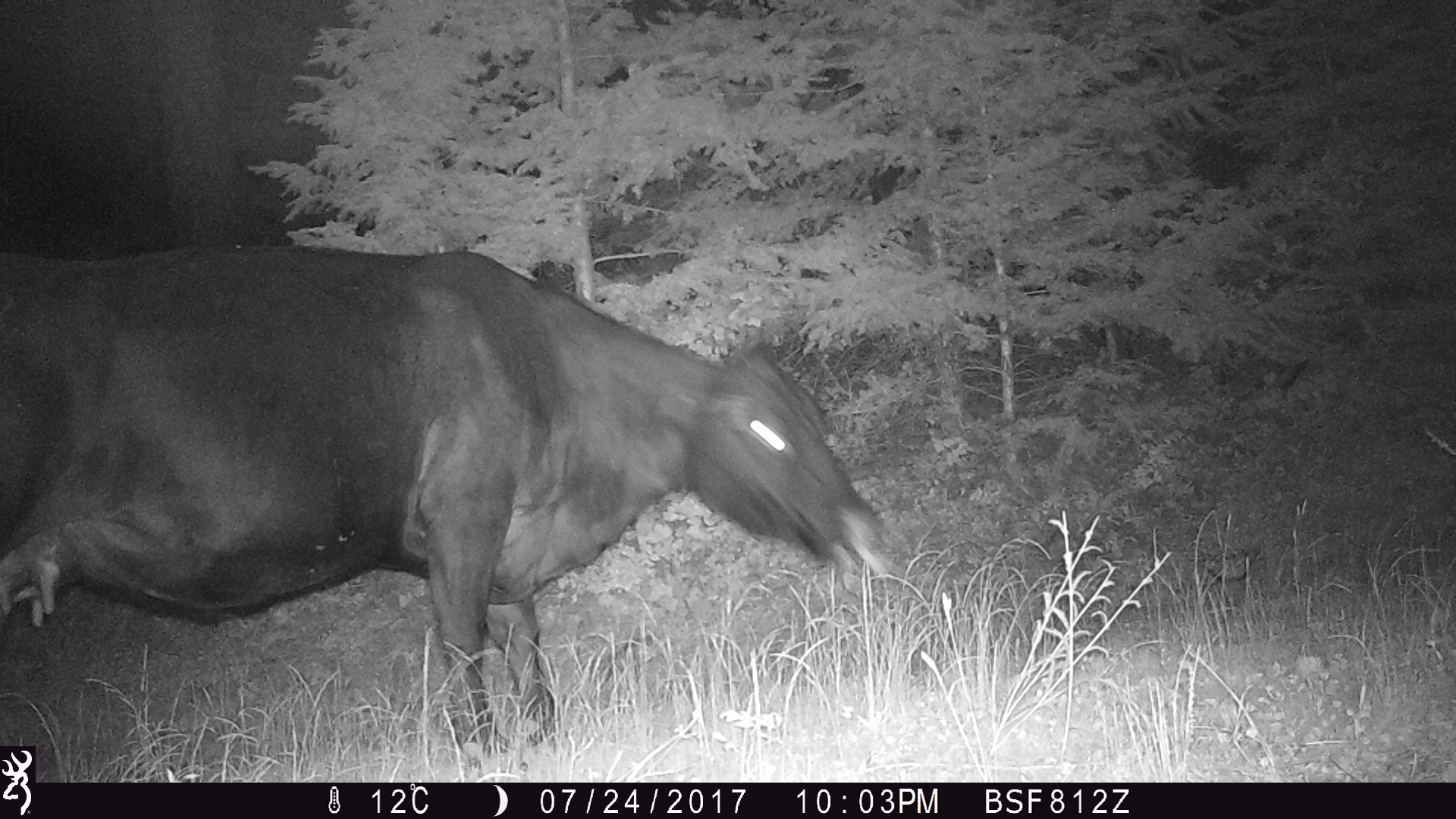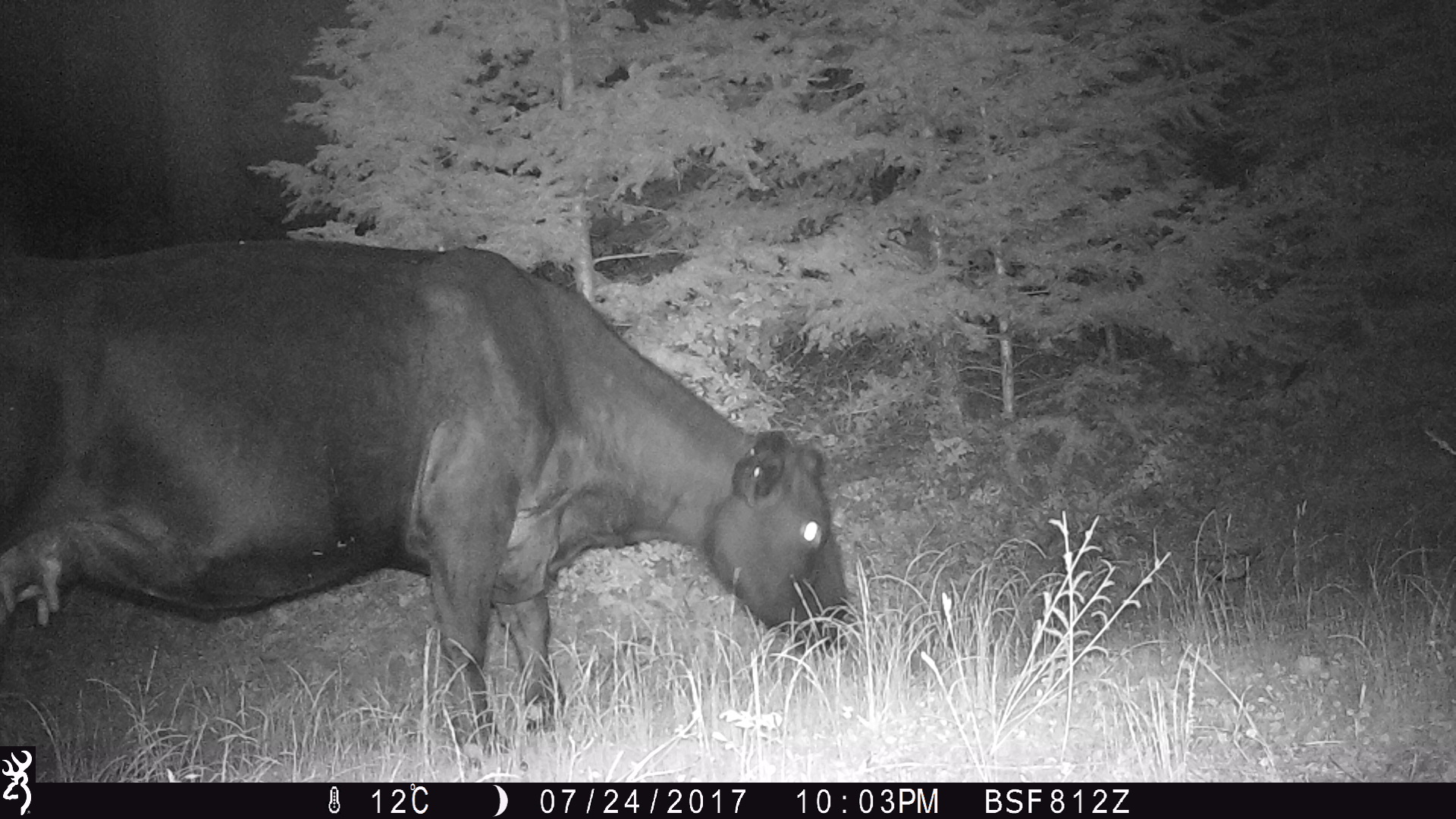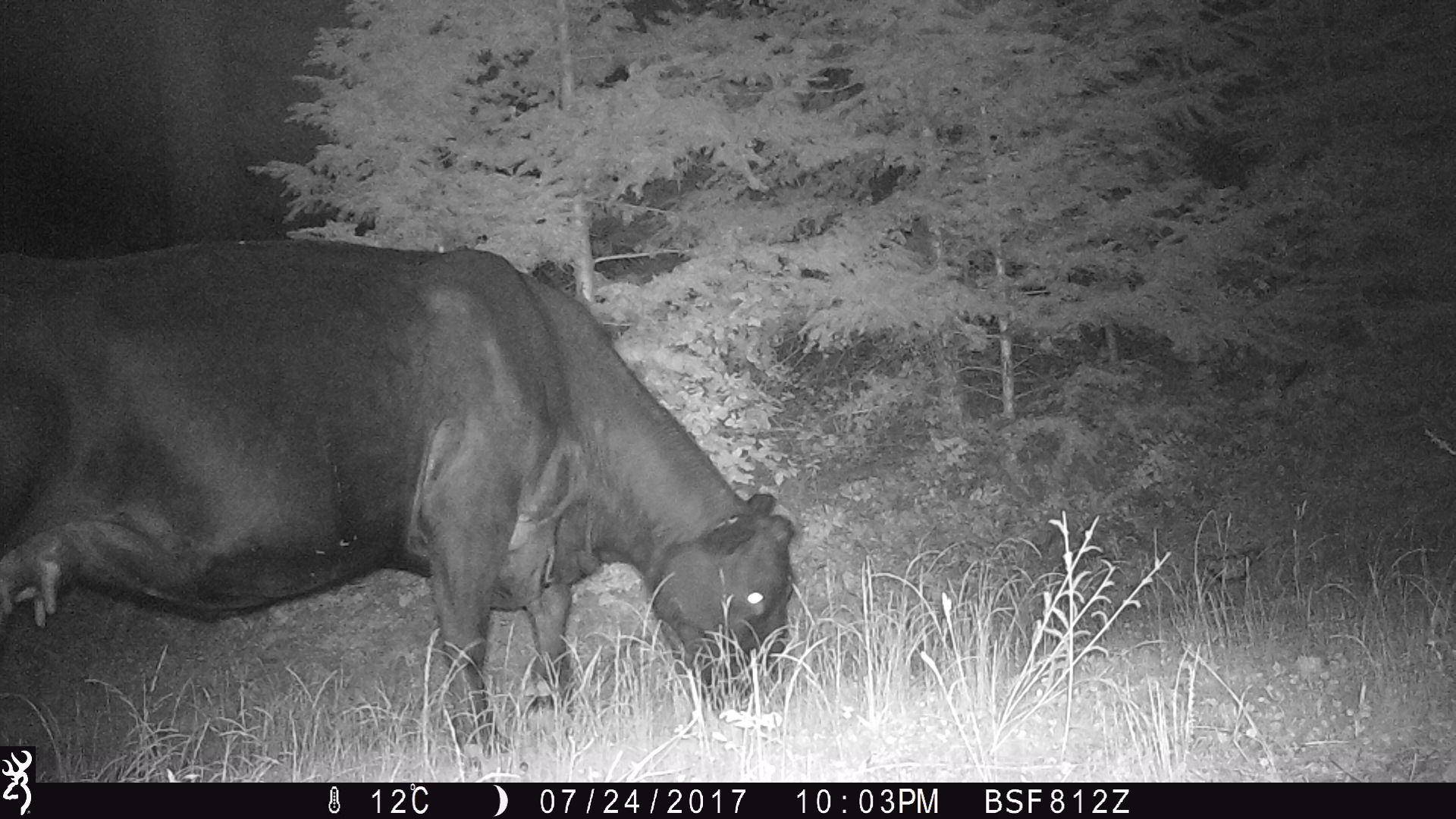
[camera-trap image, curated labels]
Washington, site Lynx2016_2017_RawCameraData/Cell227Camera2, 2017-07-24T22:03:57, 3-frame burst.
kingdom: Animalia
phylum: Chordata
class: Mammalia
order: Artiodactyla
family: Bovidae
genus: Bos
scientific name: Bos taurus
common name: domestic cattle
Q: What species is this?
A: Domestic cattle (Bos taurus).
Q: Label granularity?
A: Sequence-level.